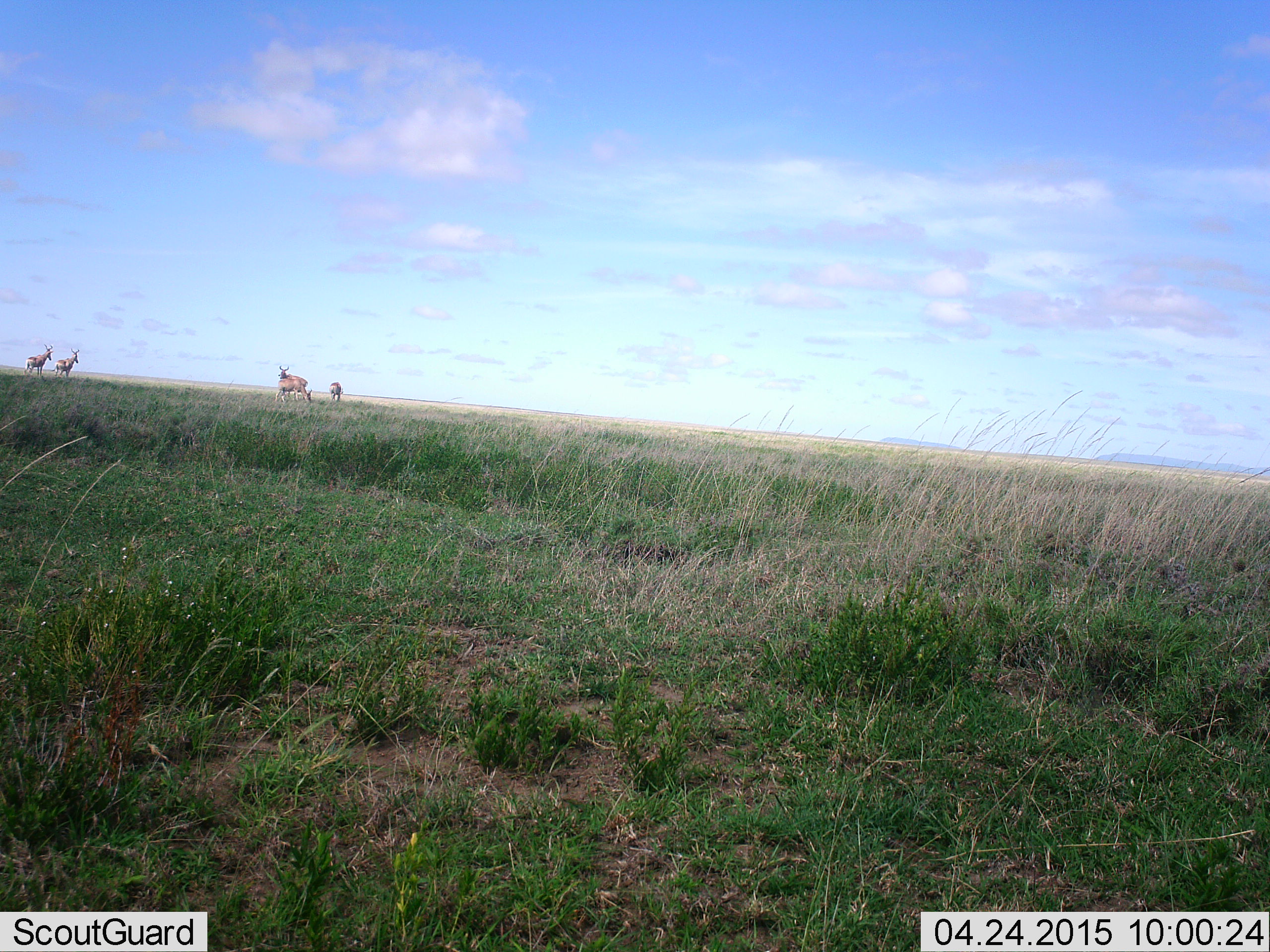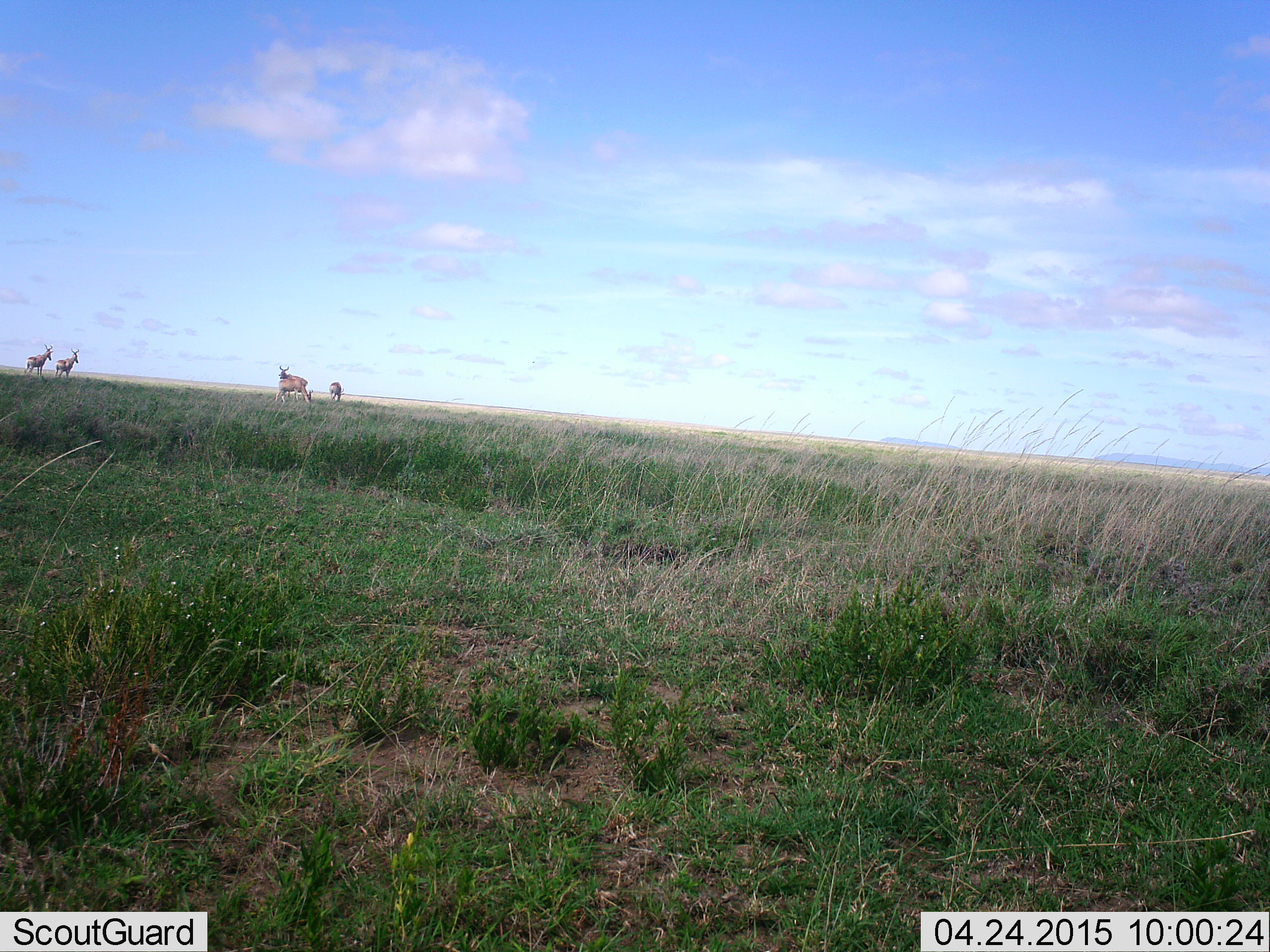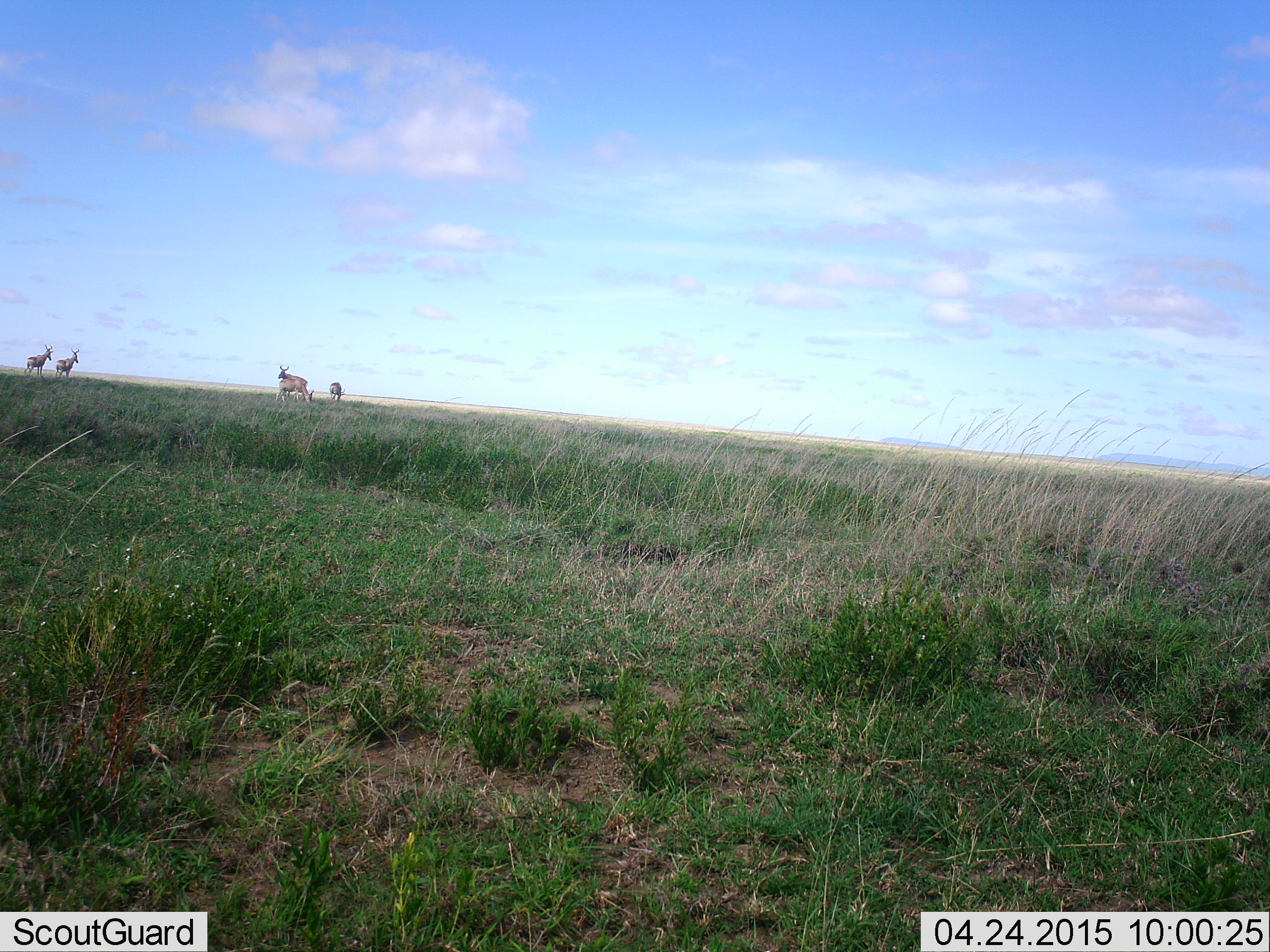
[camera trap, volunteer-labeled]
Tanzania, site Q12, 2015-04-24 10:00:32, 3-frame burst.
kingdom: Animalia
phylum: Chordata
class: Mammalia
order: Artiodactyla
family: Bovidae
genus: Alcelaphus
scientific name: Alcelaphus buselaphus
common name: hartebeest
Hartebeest (Alcelaphus buselaphus), count 4. Behavior (volunteer vote fractions): standing 100%, resting 0%, moving 0%, interacting 0%. Young present (vote fraction): 10%. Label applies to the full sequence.